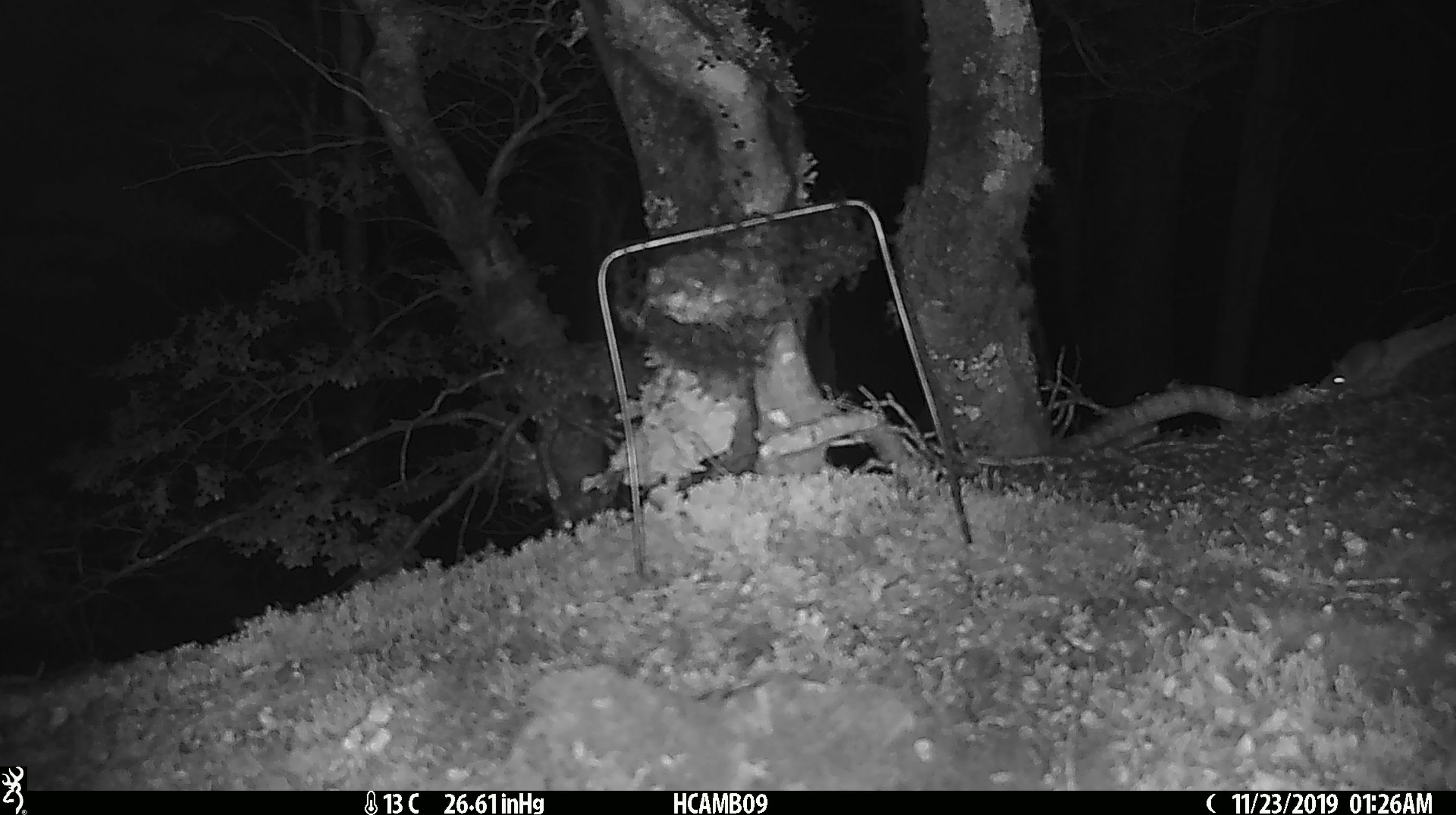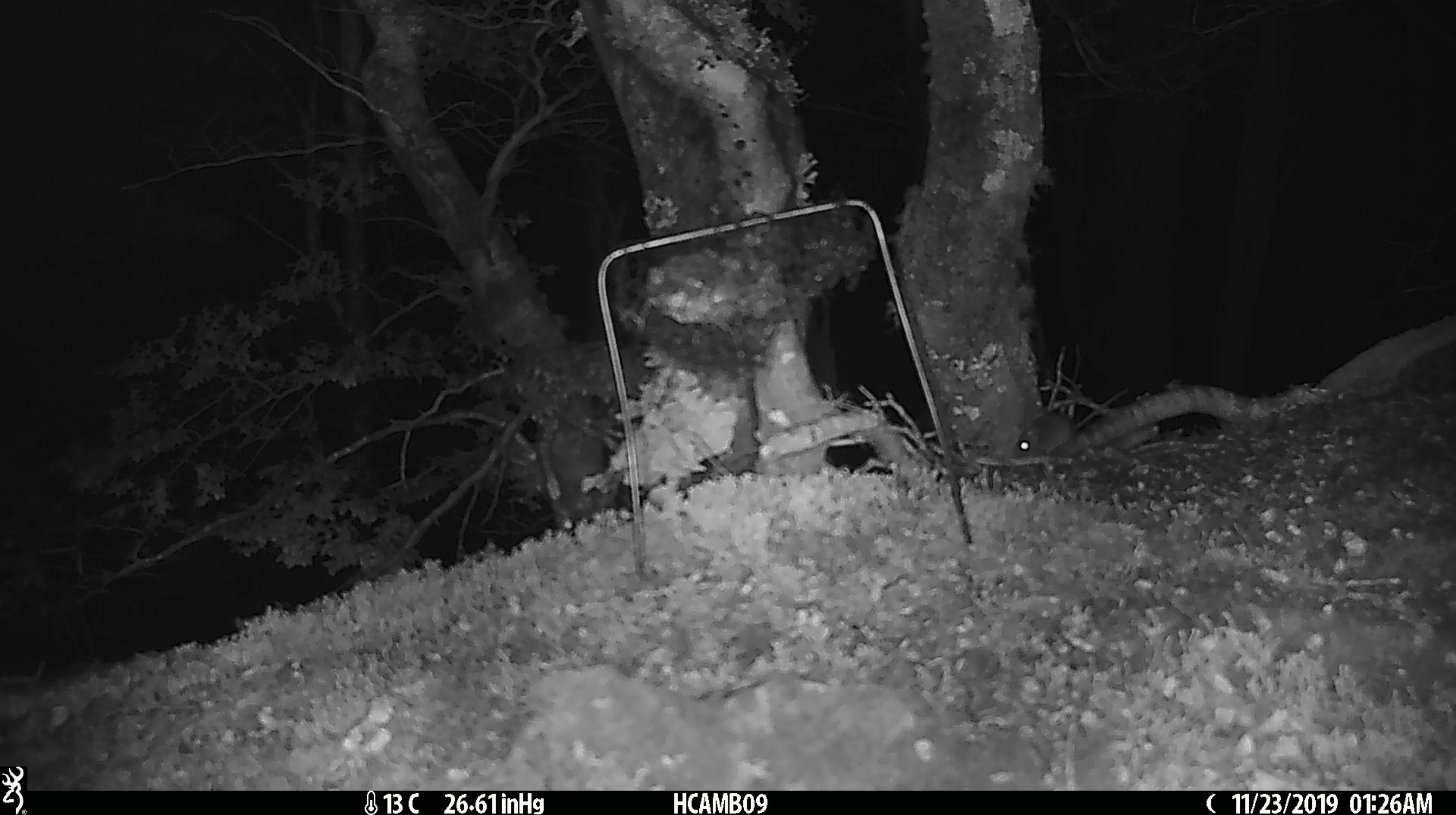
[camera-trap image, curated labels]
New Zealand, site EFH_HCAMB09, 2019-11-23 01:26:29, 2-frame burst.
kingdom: Animalia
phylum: Chordata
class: Mammalia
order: Rodentia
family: Muridae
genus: Mus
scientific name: Mus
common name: mouse